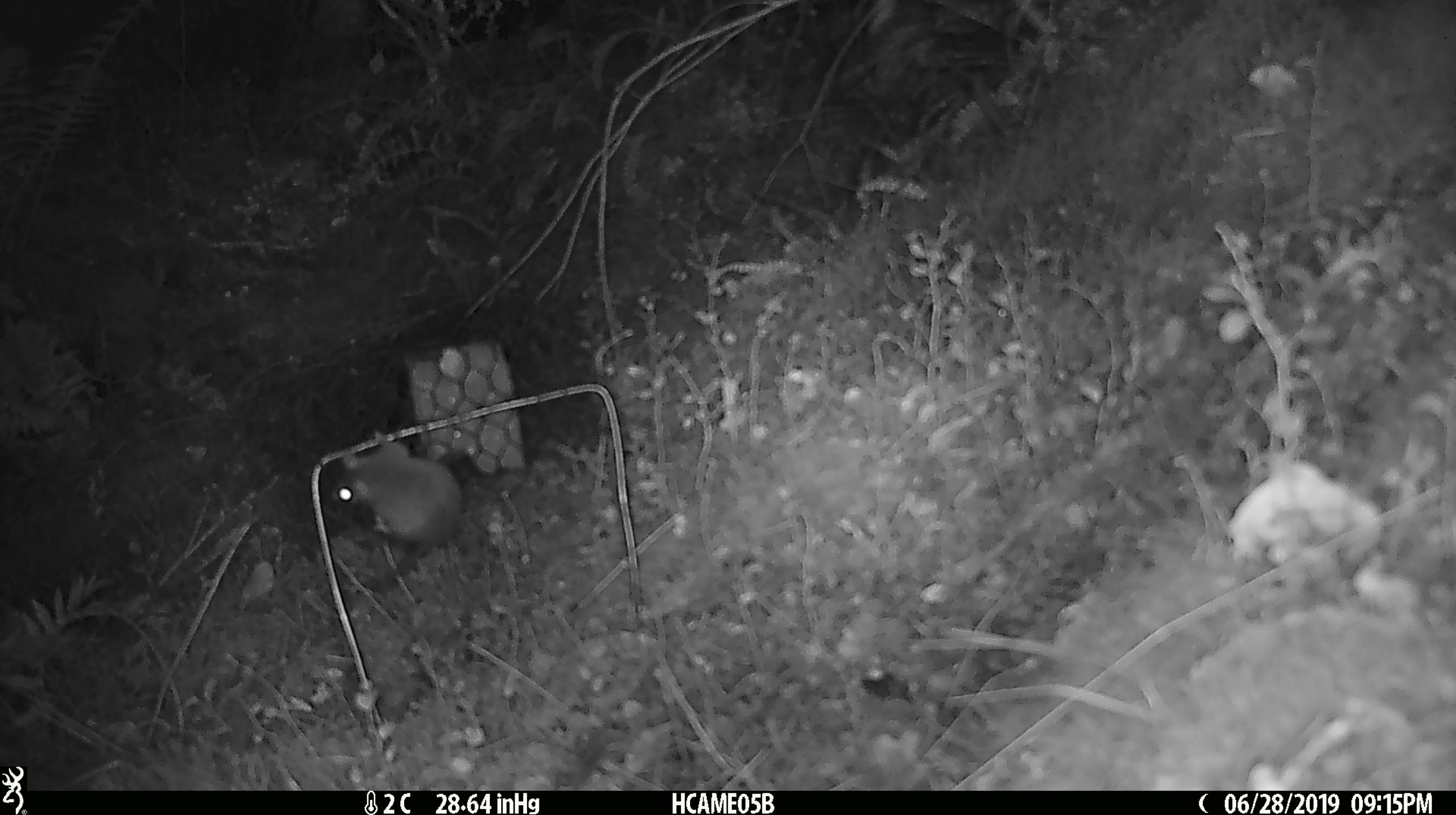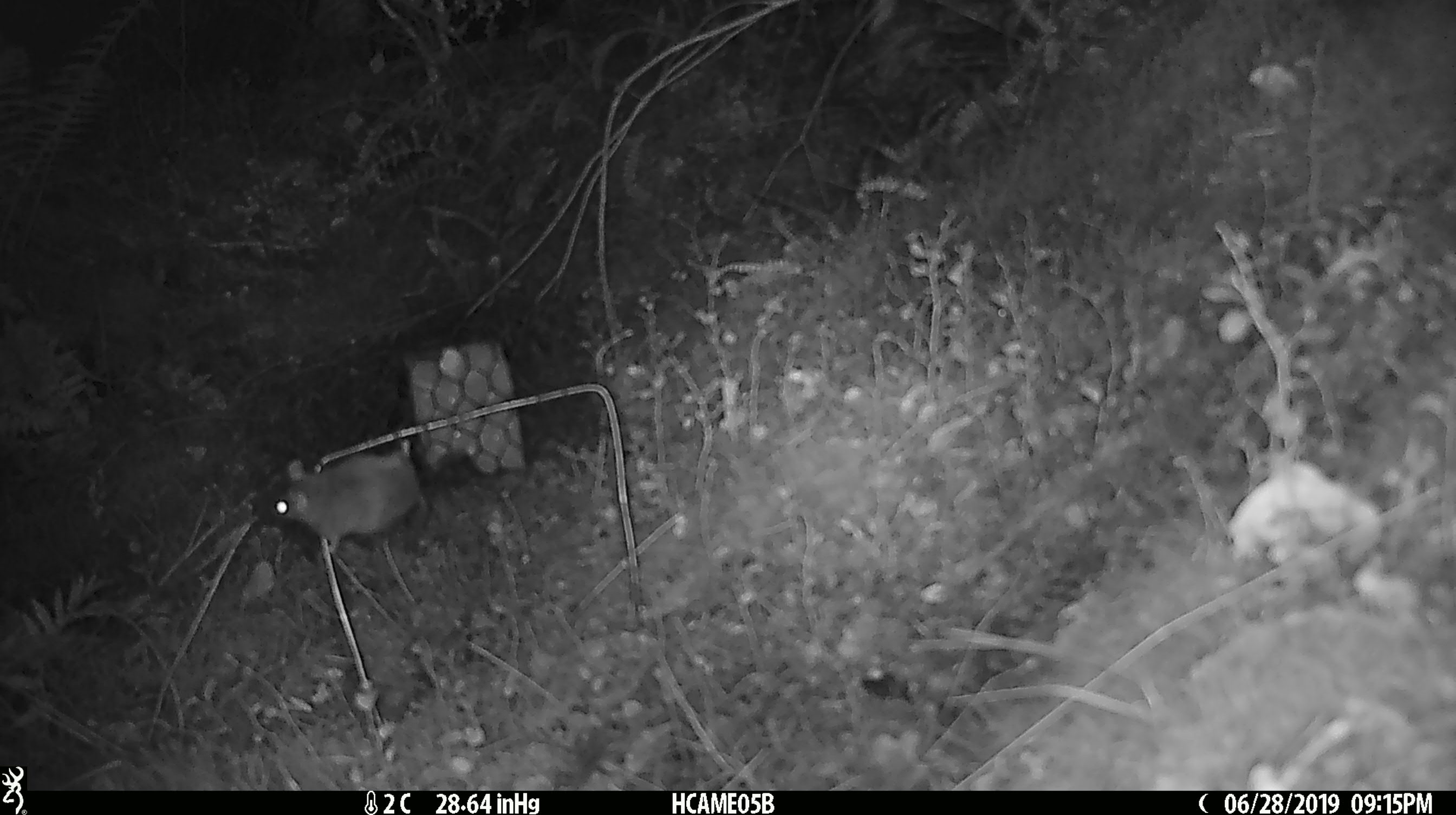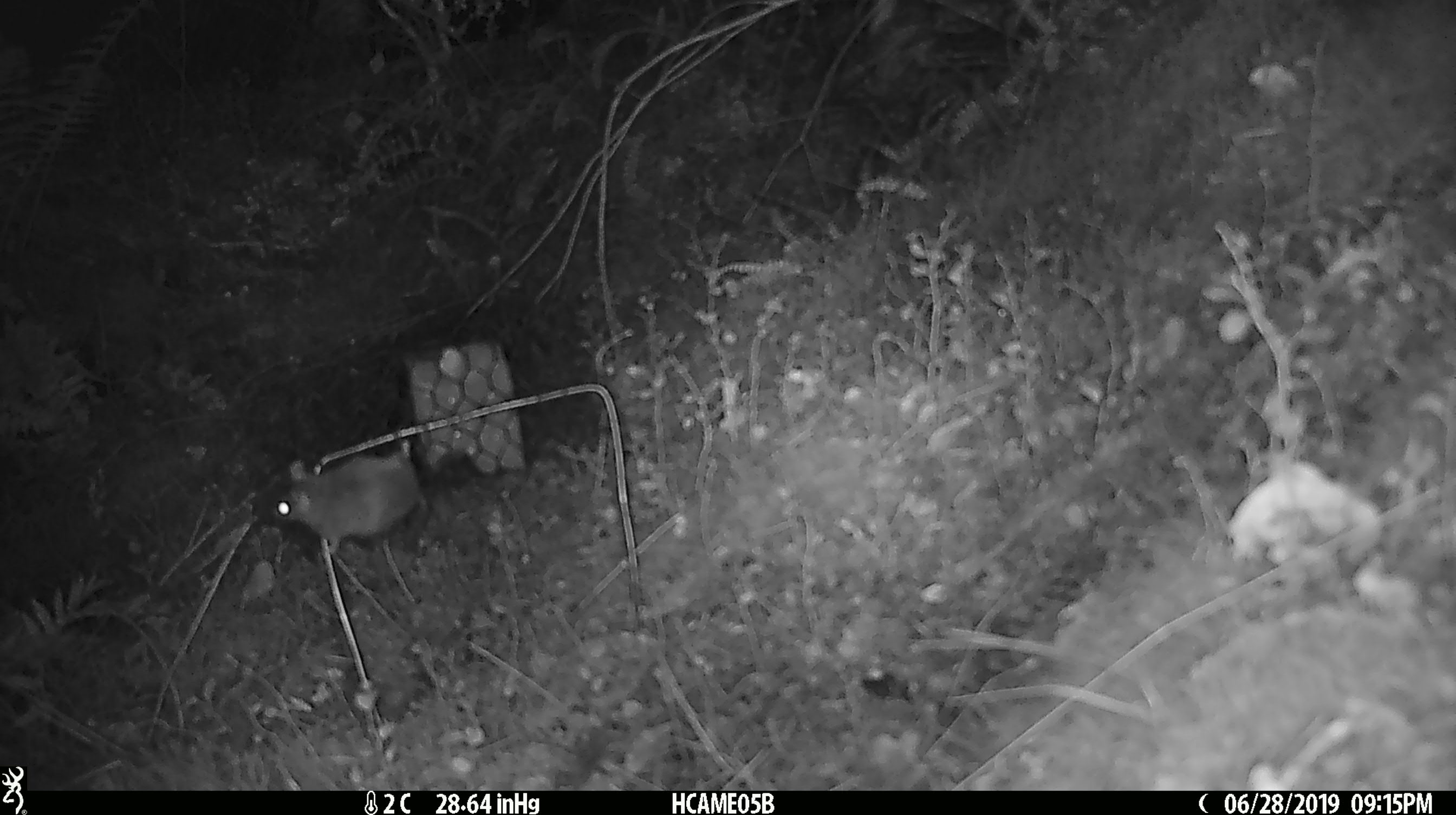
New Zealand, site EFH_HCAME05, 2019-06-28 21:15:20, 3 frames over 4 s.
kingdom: Animalia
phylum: Chordata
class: Mammalia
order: Rodentia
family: Muridae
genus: Mus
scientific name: Mus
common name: mouse